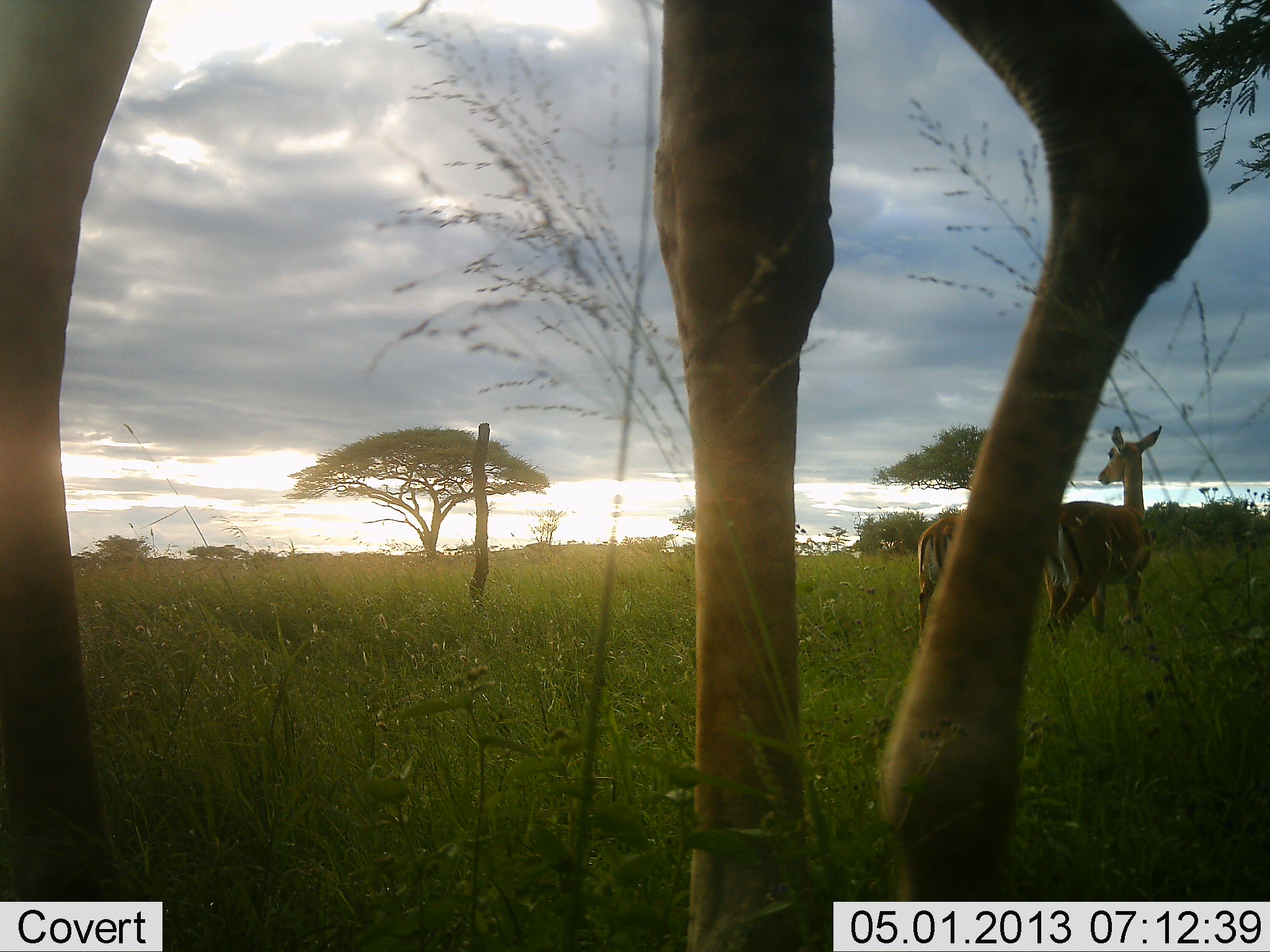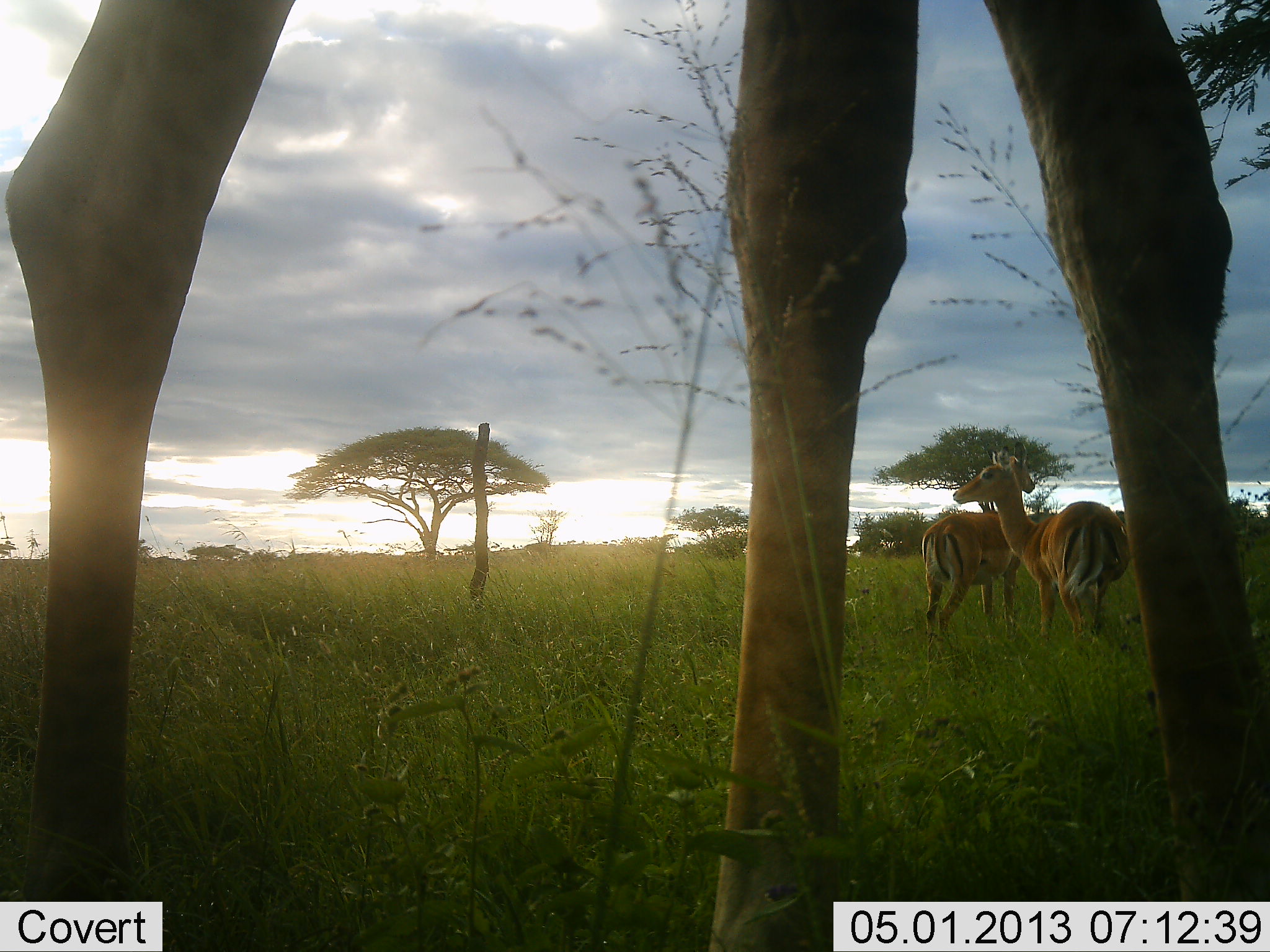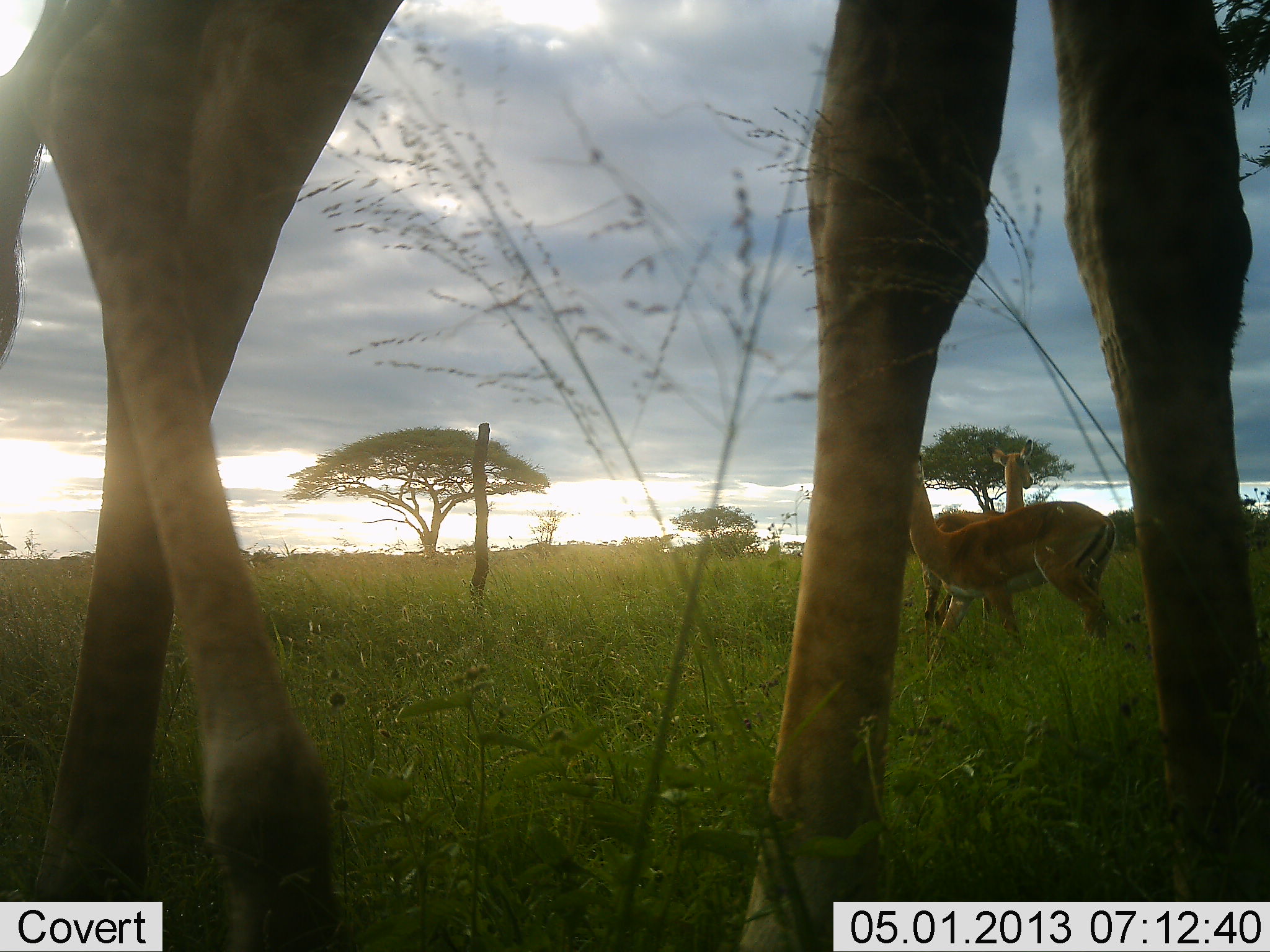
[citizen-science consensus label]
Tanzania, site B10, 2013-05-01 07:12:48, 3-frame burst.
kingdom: Animalia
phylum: Chordata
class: Mammalia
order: Artiodactyla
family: Giraffidae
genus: Giraffa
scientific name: Giraffa camelopardalis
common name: giraffe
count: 1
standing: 60%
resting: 0%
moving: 45%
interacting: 0%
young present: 0%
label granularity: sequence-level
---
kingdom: Animalia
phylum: Chordata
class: Mammalia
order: Artiodactyla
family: Bovidae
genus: Aepyceros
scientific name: Aepyceros melampus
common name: impala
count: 2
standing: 93%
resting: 0%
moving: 21%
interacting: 0%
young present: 0%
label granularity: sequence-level